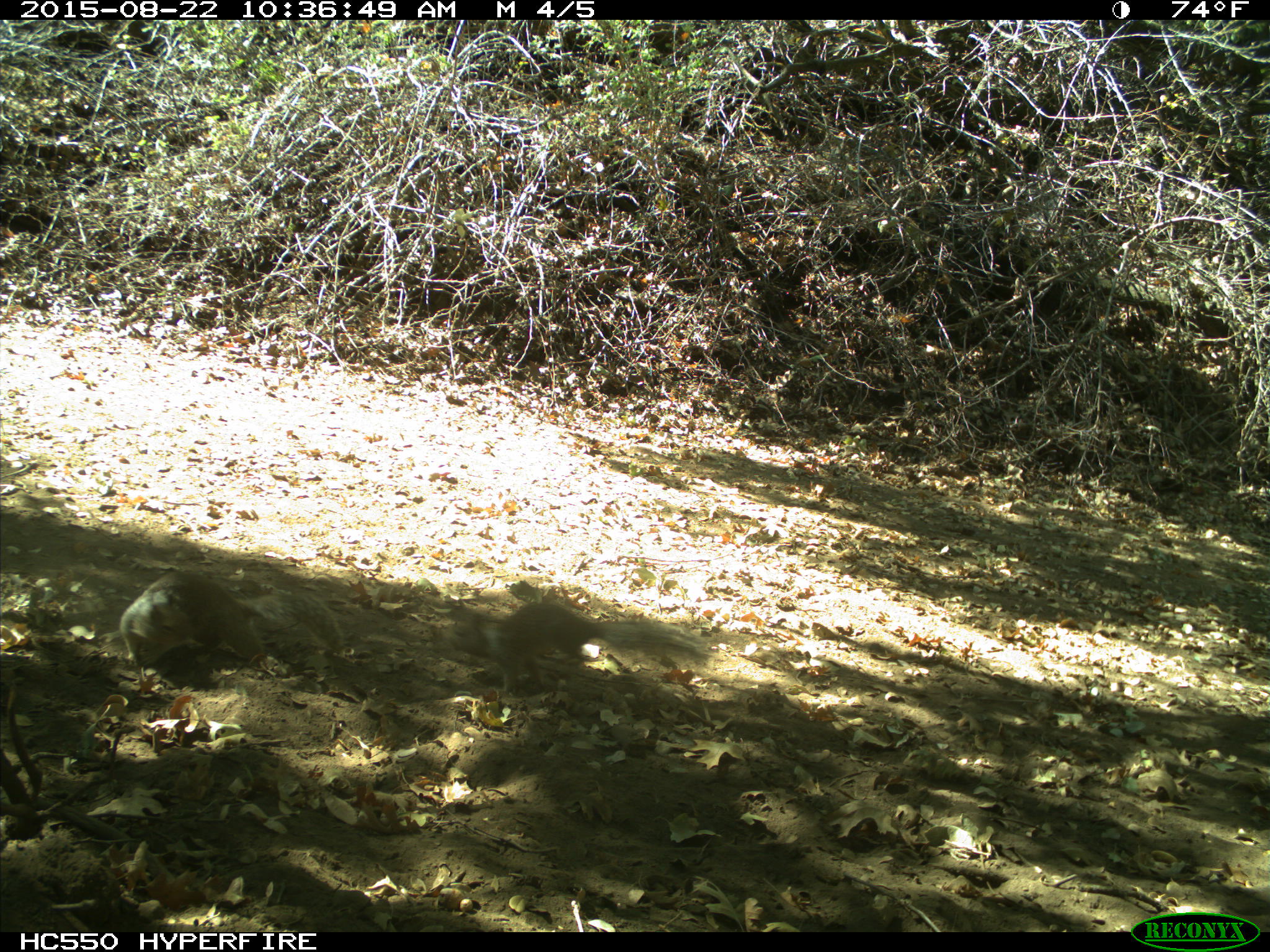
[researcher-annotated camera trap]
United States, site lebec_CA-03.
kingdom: Animalia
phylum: Chordata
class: Mammalia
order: Rodentia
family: Sciuridae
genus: Otospermophilus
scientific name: Otospermophilus beecheyi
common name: california ground squirrel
Otospermophilus beecheyi (california ground squirrel).